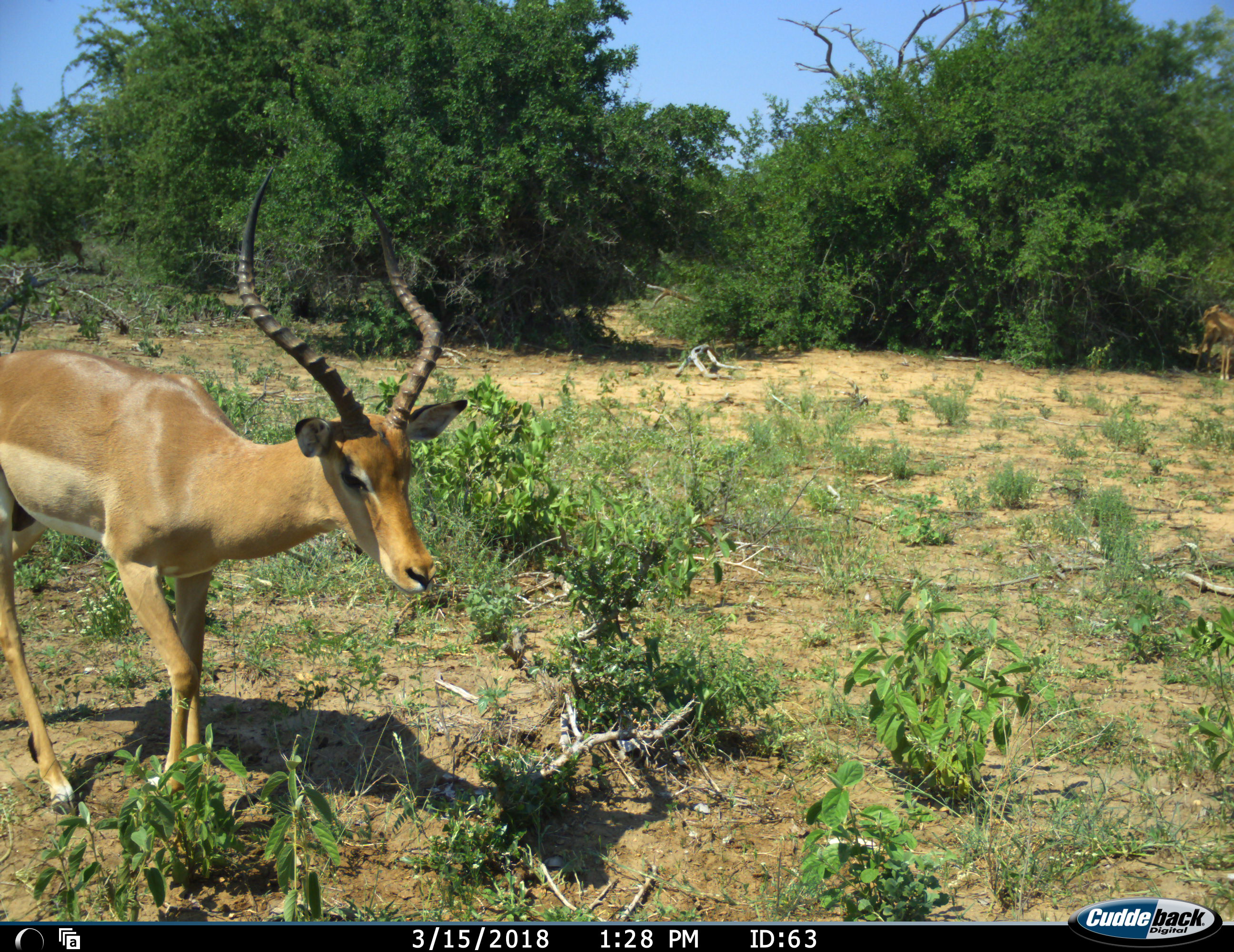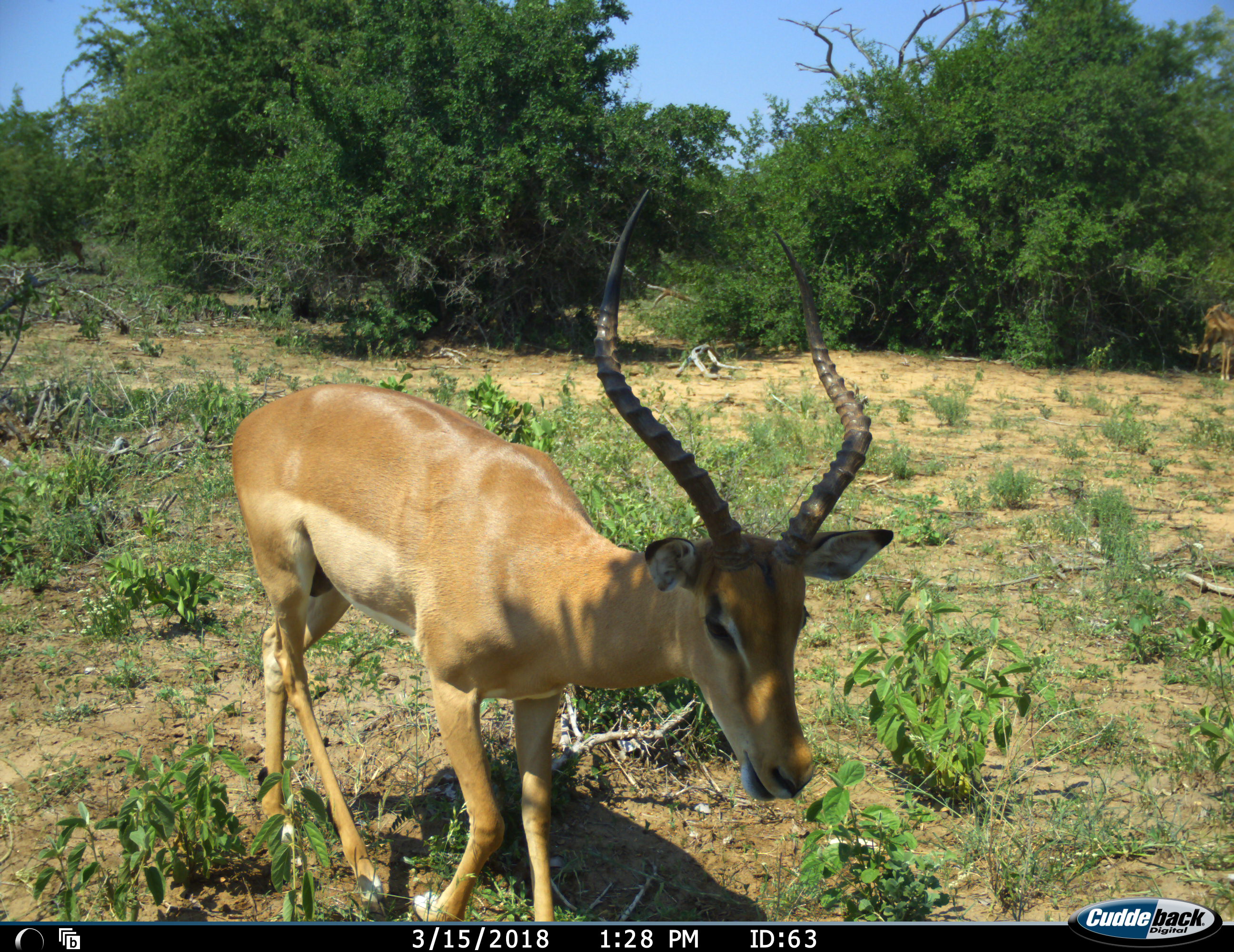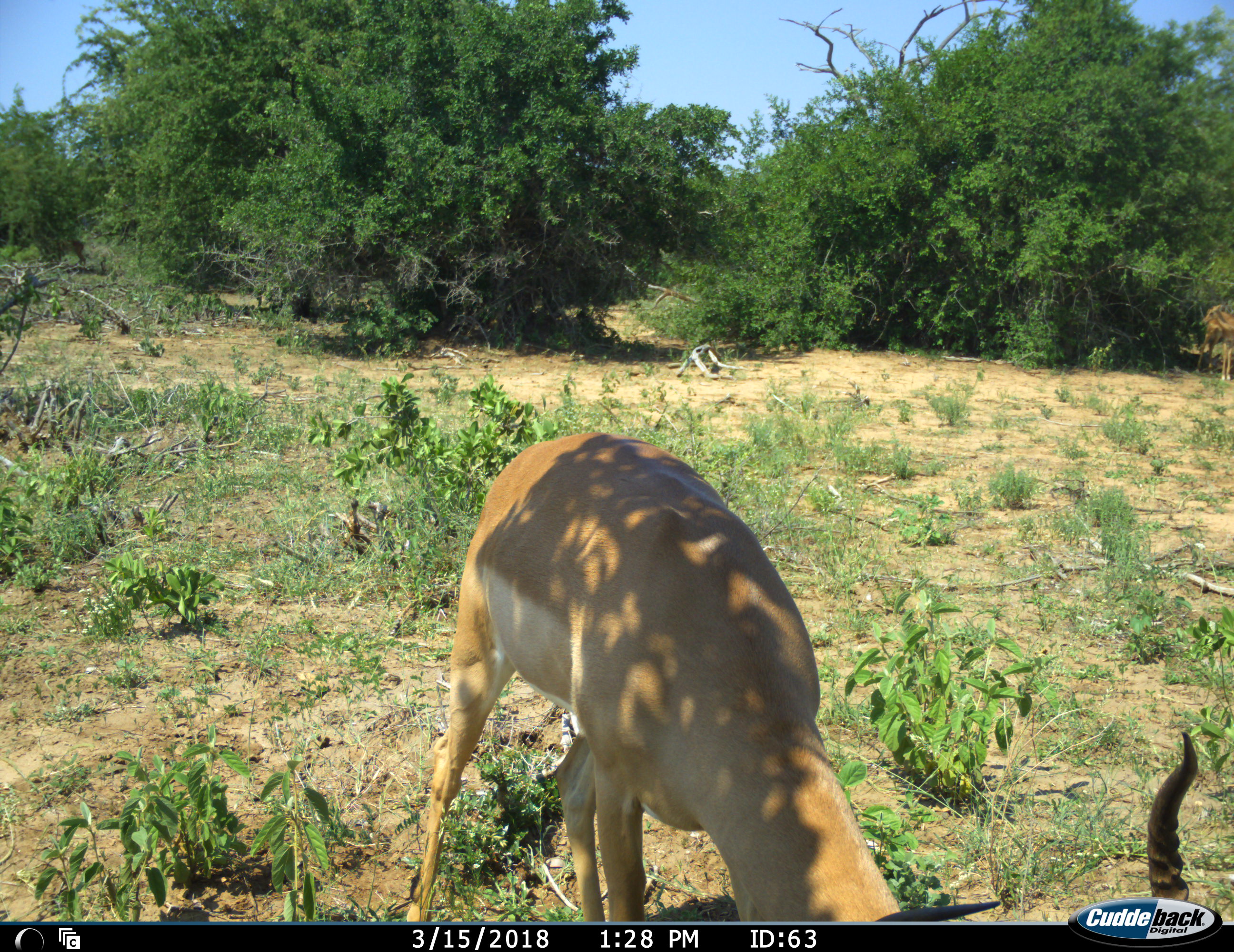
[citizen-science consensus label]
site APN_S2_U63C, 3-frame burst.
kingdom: Animalia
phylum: Chordata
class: Mammalia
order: Artiodactyla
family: Bovidae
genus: Aepyceros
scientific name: Aepyceros melampus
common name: impala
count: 2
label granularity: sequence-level